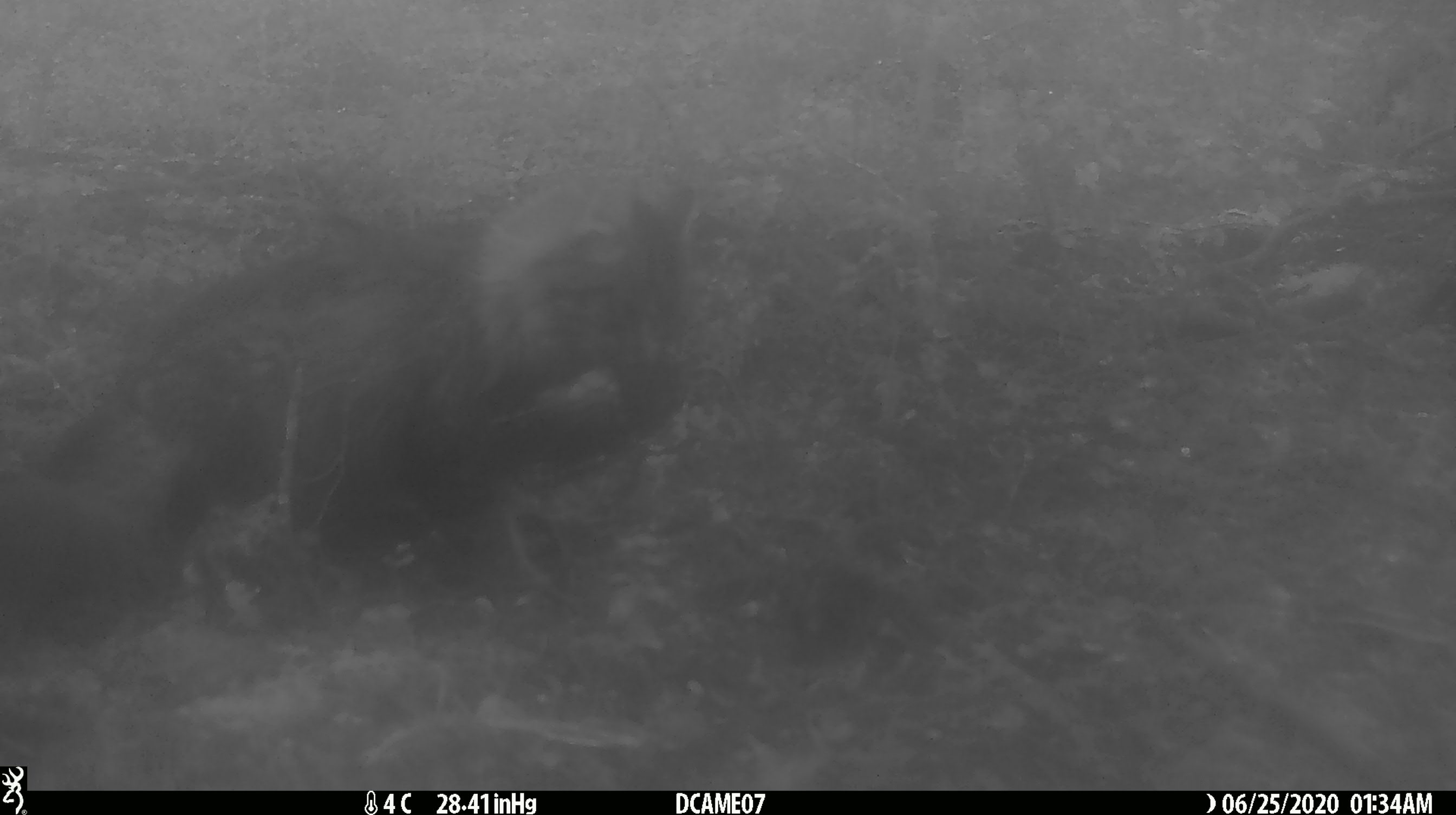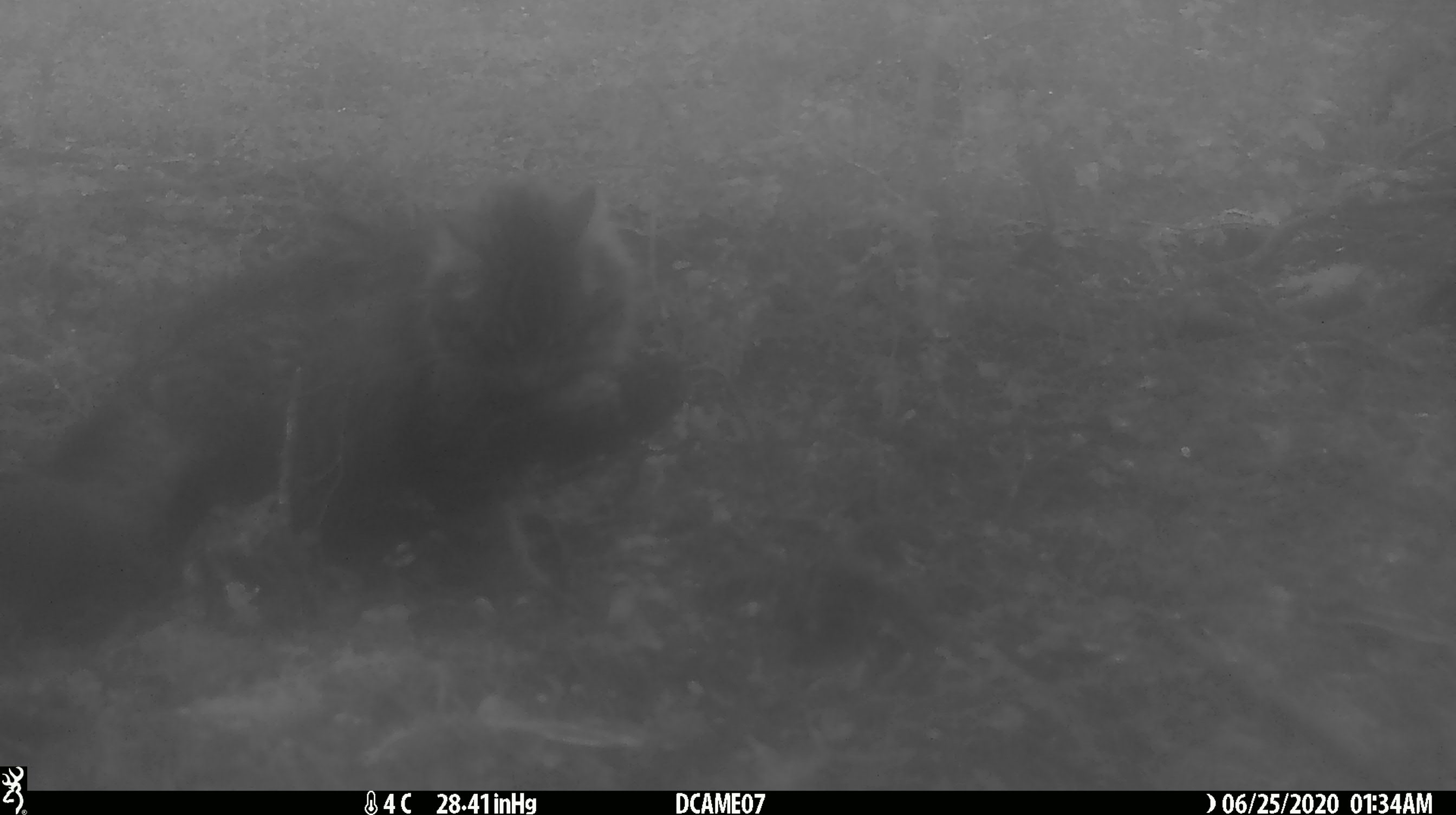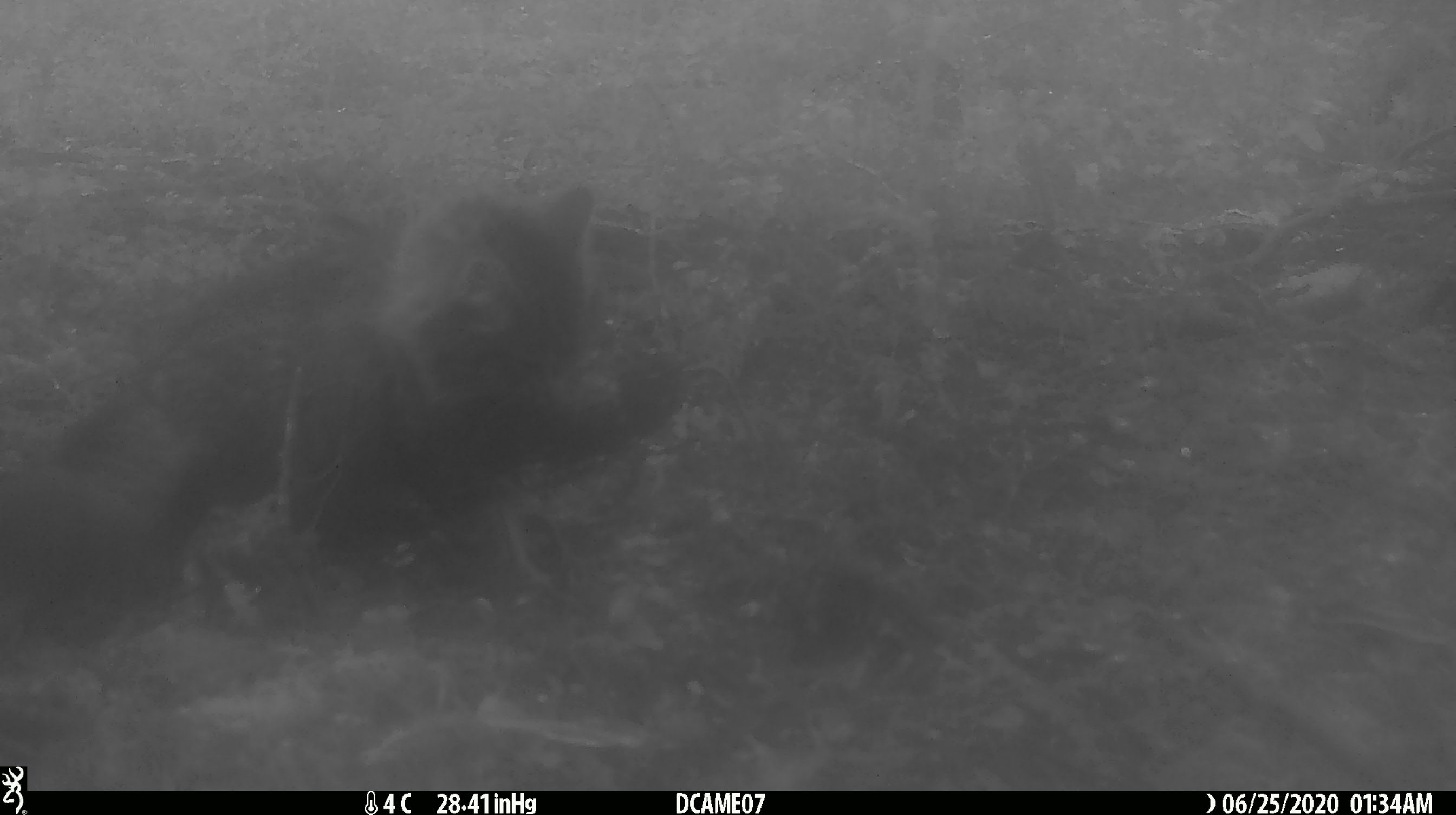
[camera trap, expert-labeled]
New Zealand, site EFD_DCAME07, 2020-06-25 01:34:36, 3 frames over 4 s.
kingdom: Animalia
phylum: Chordata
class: Mammalia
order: Carnivora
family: Felidae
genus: Felis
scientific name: Felis catus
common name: domestic cat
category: cat